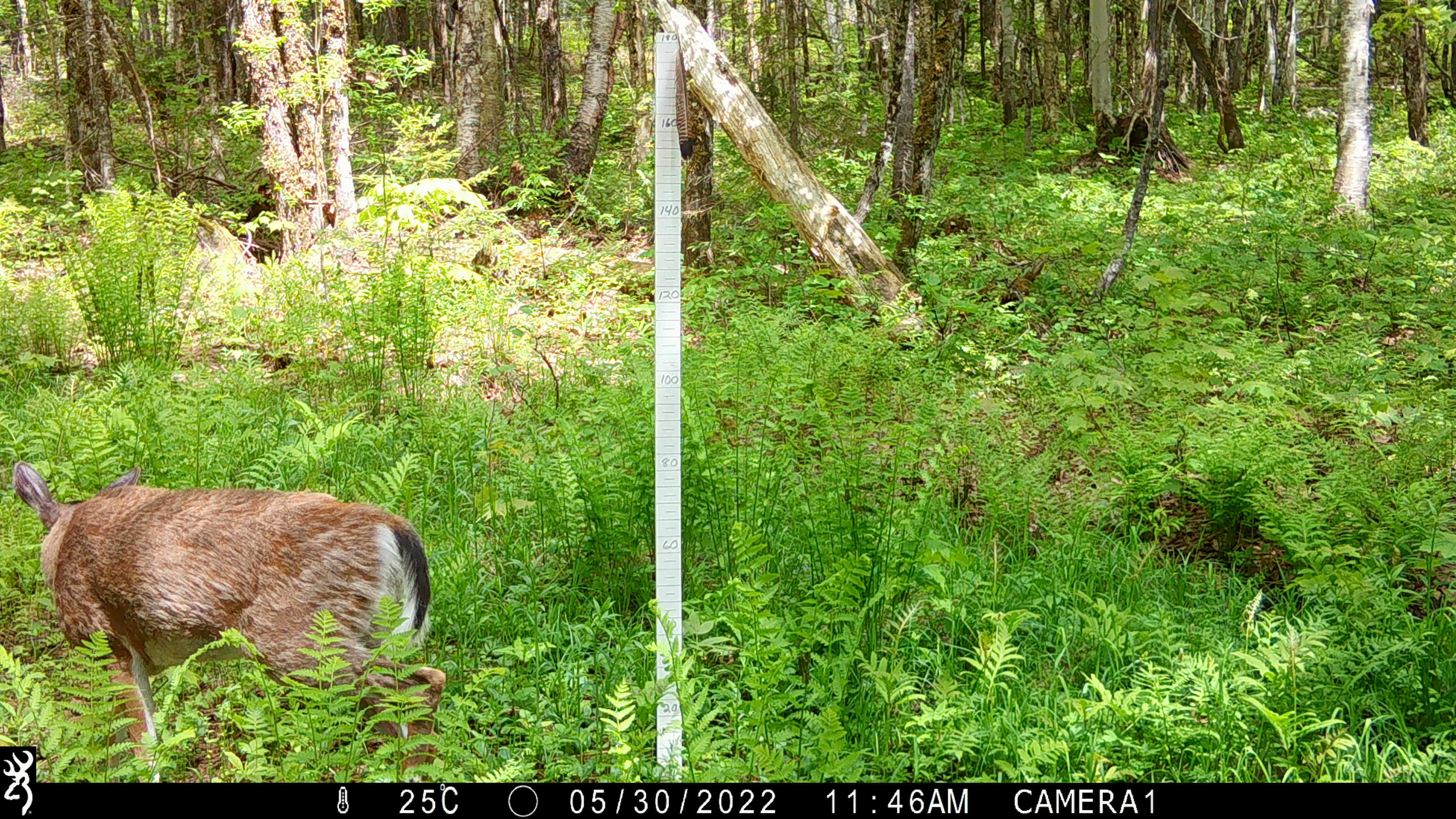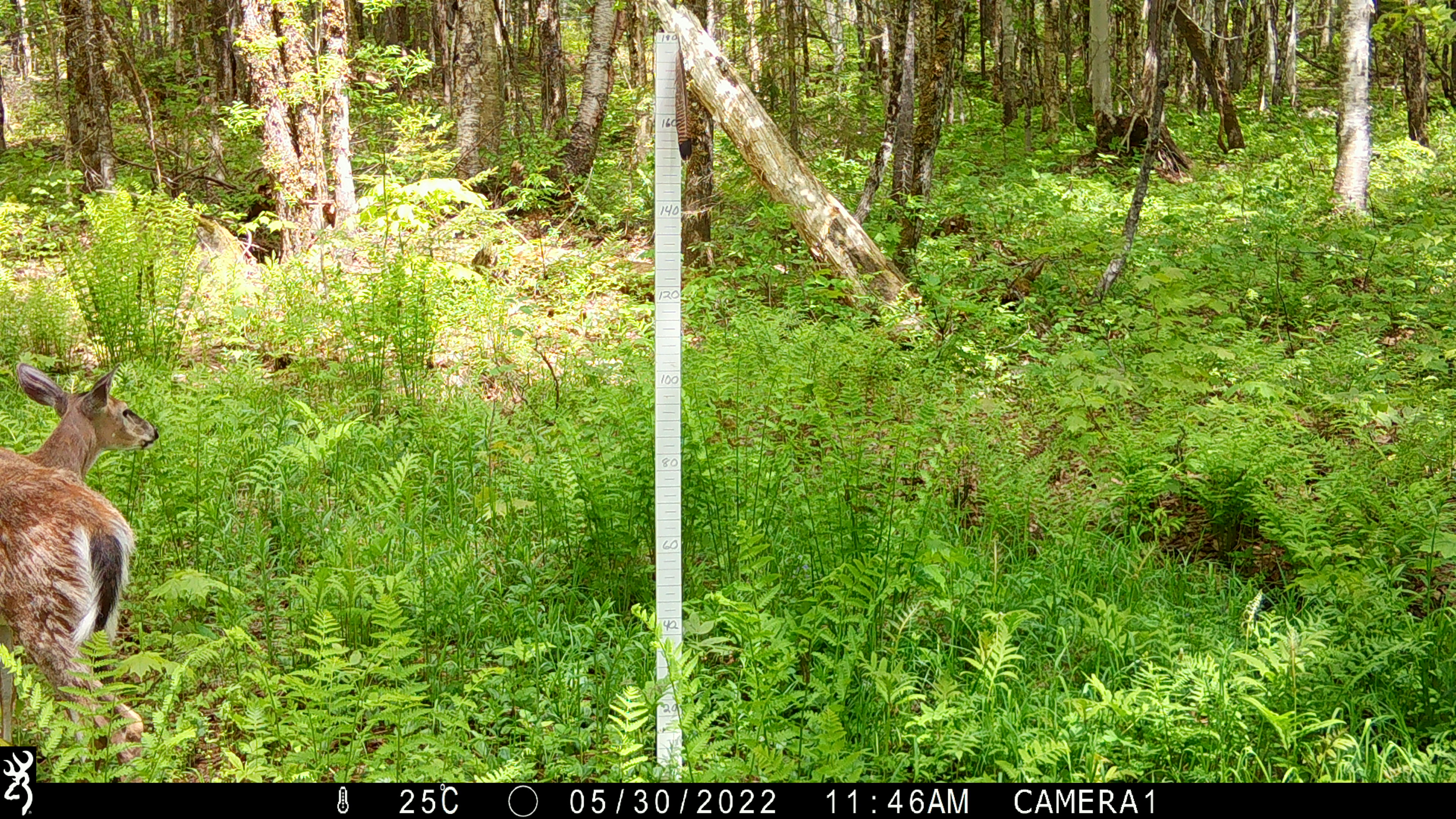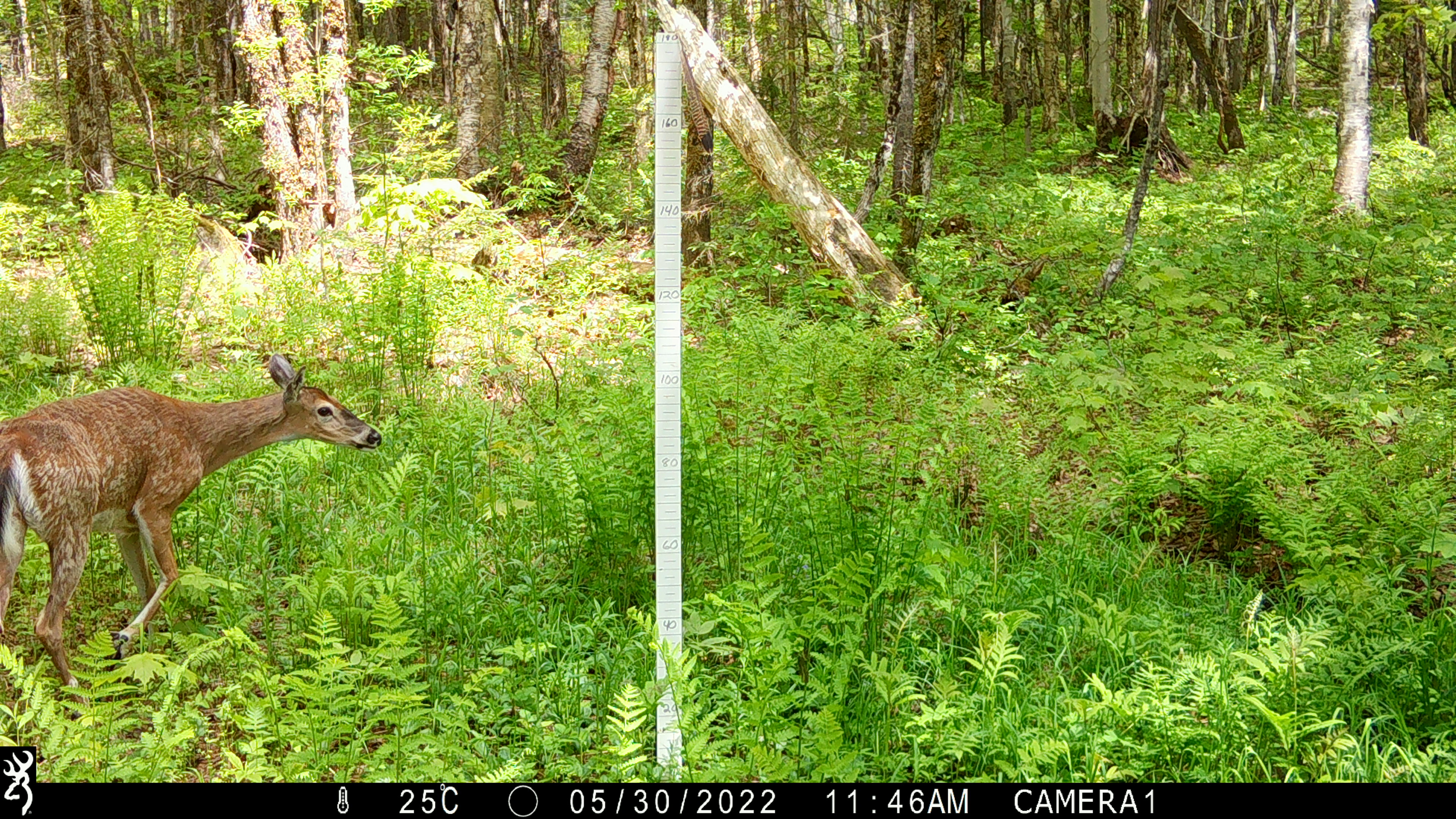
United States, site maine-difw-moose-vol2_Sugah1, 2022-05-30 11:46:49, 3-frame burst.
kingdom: Animalia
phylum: Chordata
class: Mammalia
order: Artiodactyla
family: Cervidae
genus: Odocoileus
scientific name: Odocoileus virginianus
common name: white-tailed deer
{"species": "white-tailed deer (Odocoileus virginianus)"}